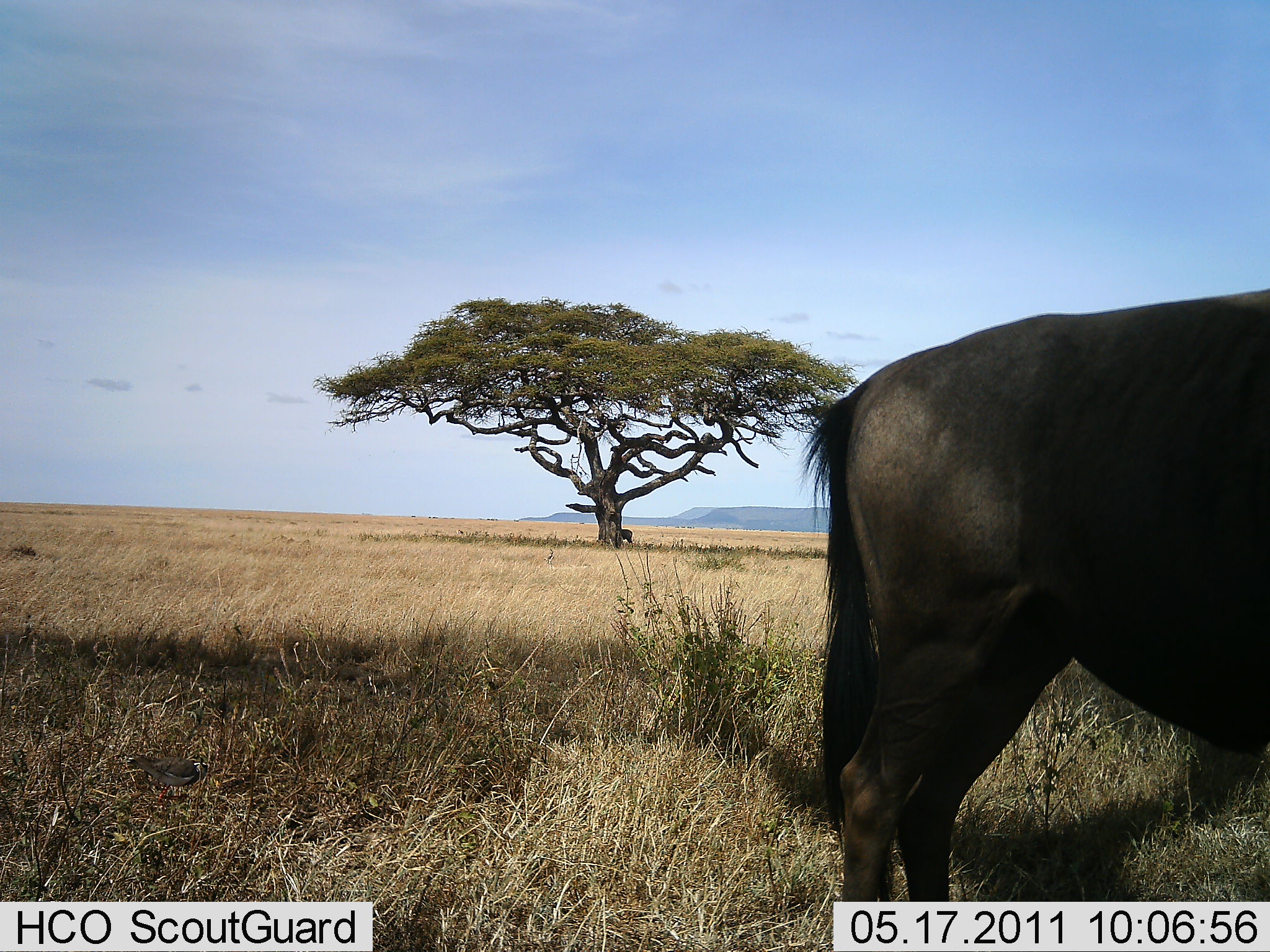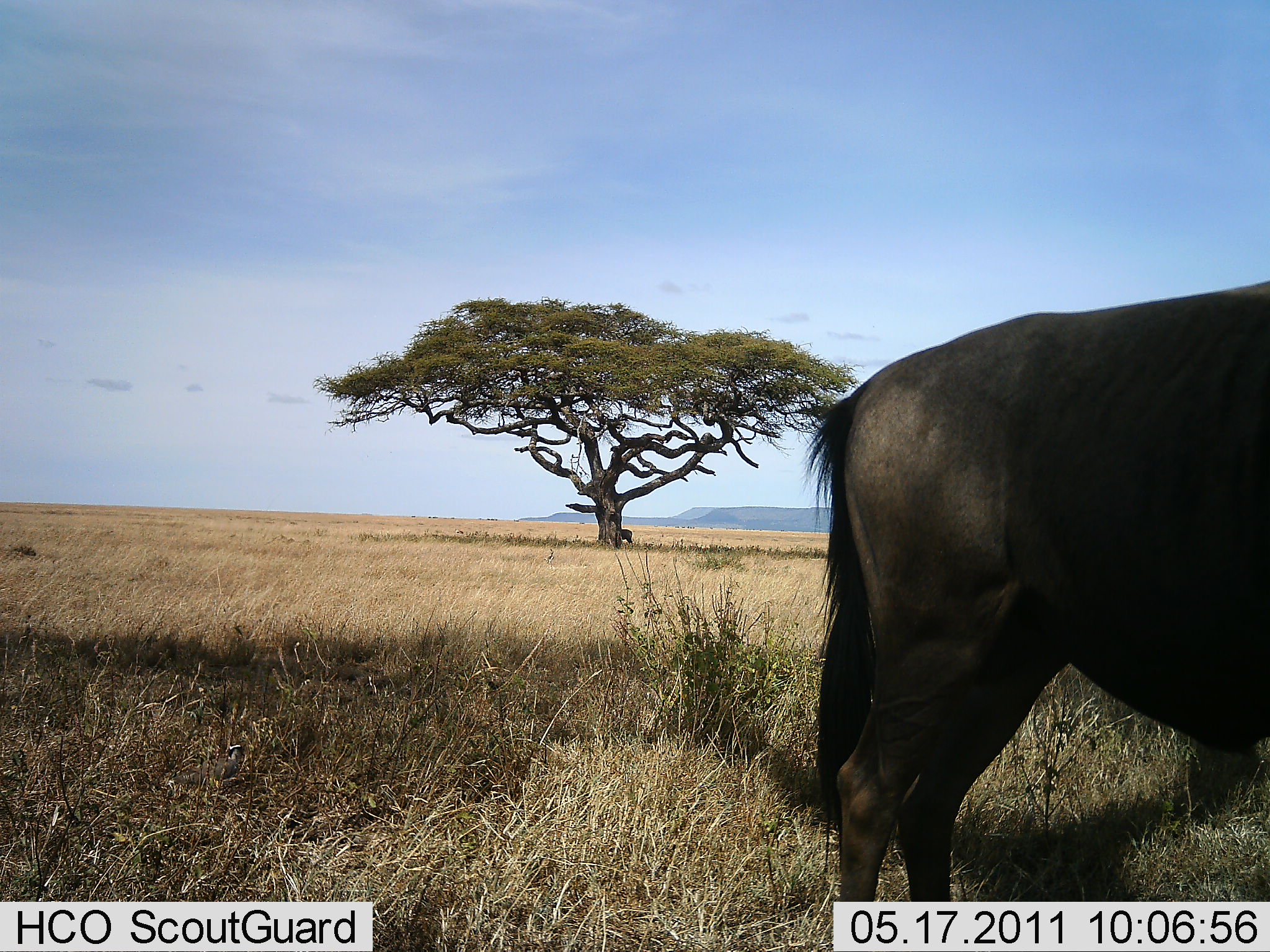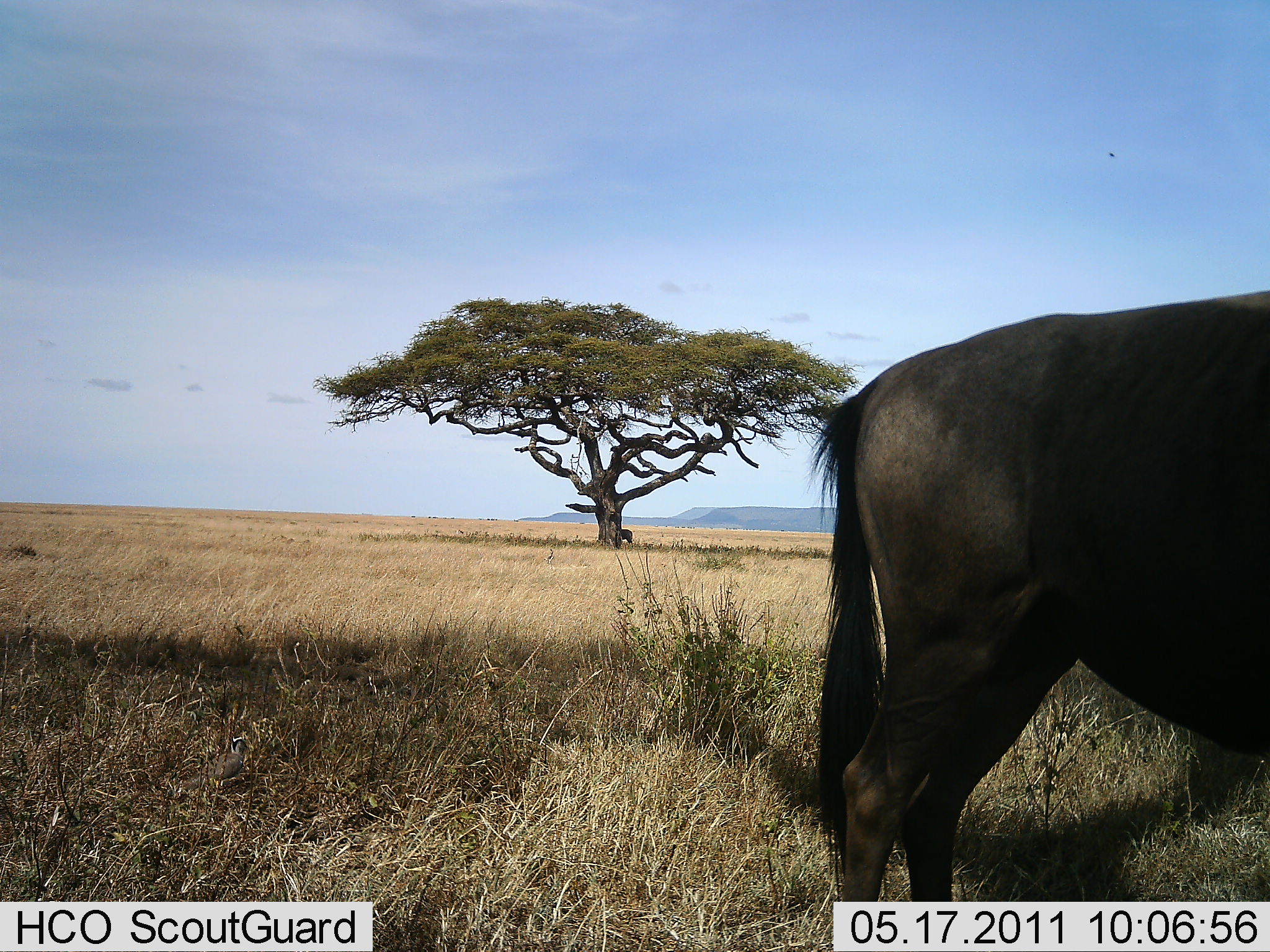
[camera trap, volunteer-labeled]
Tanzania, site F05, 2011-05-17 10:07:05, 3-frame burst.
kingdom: Animalia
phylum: Chordata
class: Mammalia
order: Artiodactyla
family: Bovidae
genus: Connochaetes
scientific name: Connochaetes taurinus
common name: blue wildebeest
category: wildebeest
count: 1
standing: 80%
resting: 0%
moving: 20%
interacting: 0%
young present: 0%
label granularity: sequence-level